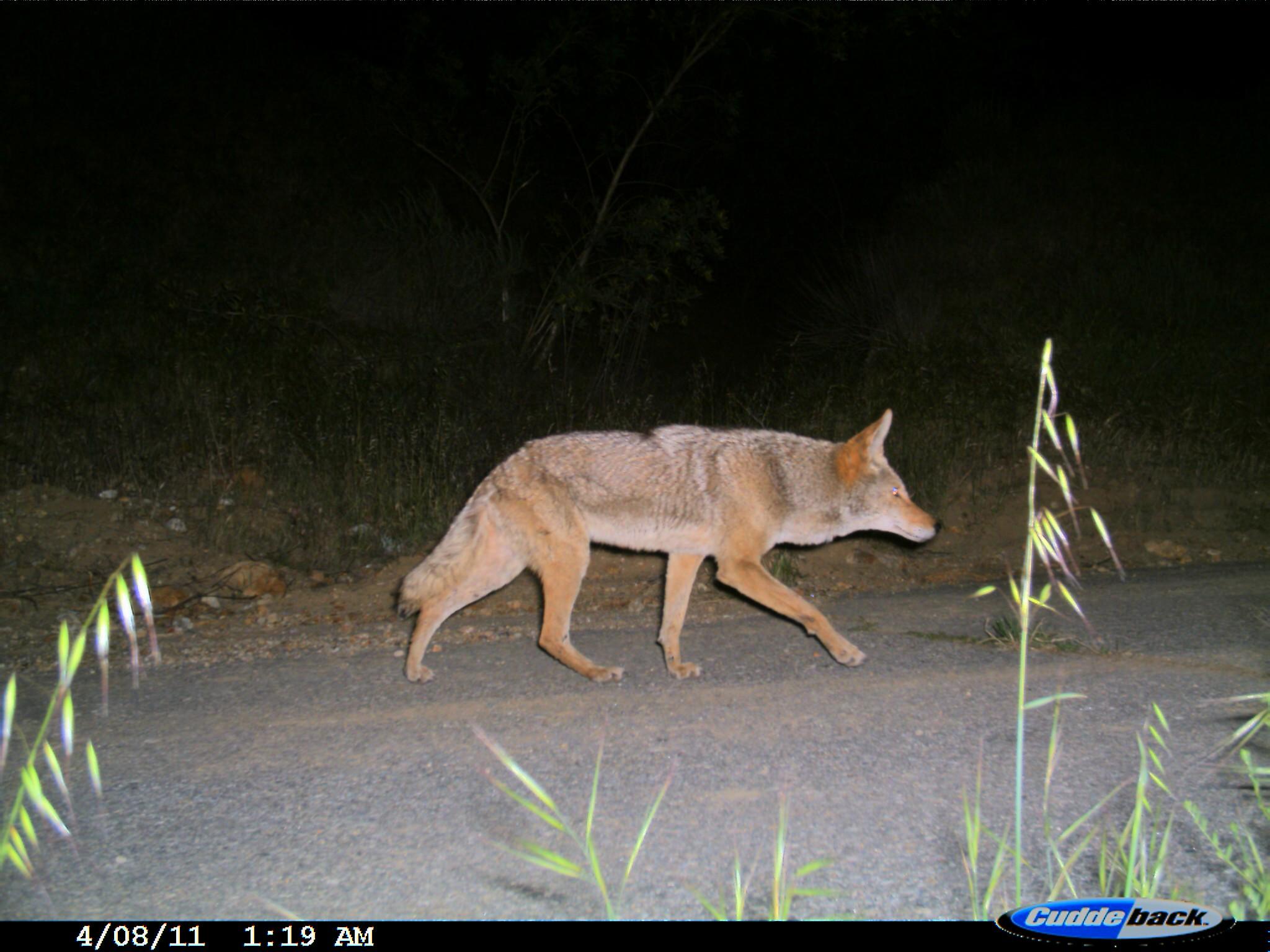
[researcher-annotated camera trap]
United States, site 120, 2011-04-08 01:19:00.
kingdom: Animalia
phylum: Chordata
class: Mammalia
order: Carnivora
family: Canidae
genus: Canis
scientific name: Canis latrans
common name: coyote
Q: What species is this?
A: Coyote (Canis latrans).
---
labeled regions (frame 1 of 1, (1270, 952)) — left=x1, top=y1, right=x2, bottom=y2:
coyote: left=391, top=401, right=945, bottom=692